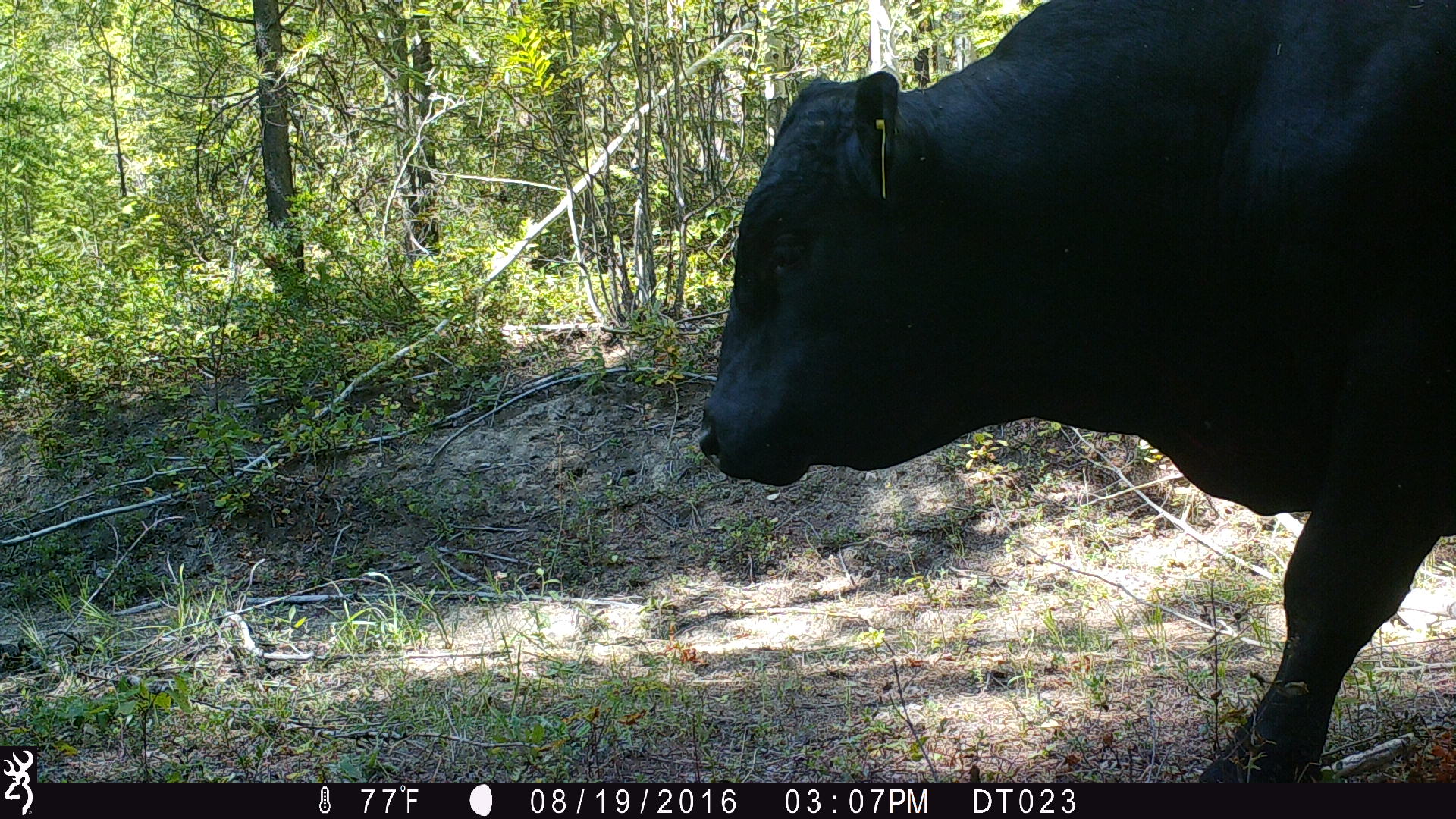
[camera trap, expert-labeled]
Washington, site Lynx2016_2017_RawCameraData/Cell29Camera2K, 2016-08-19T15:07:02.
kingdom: Animalia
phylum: Chordata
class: Mammalia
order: Artiodactyla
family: Bovidae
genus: Bos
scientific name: Bos taurus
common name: domestic cattle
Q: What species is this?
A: Domestic cattle (Bos taurus).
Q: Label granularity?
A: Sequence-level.